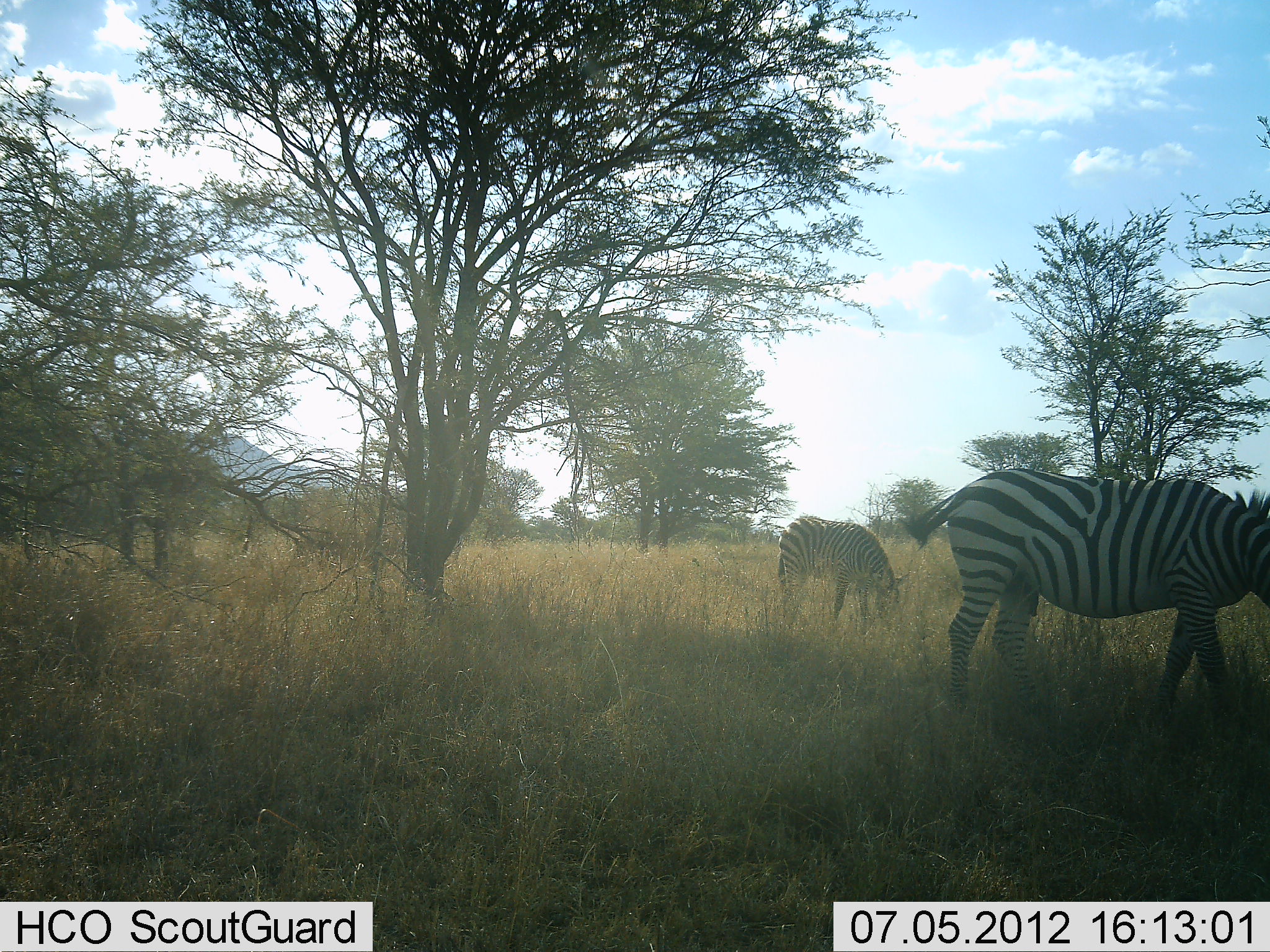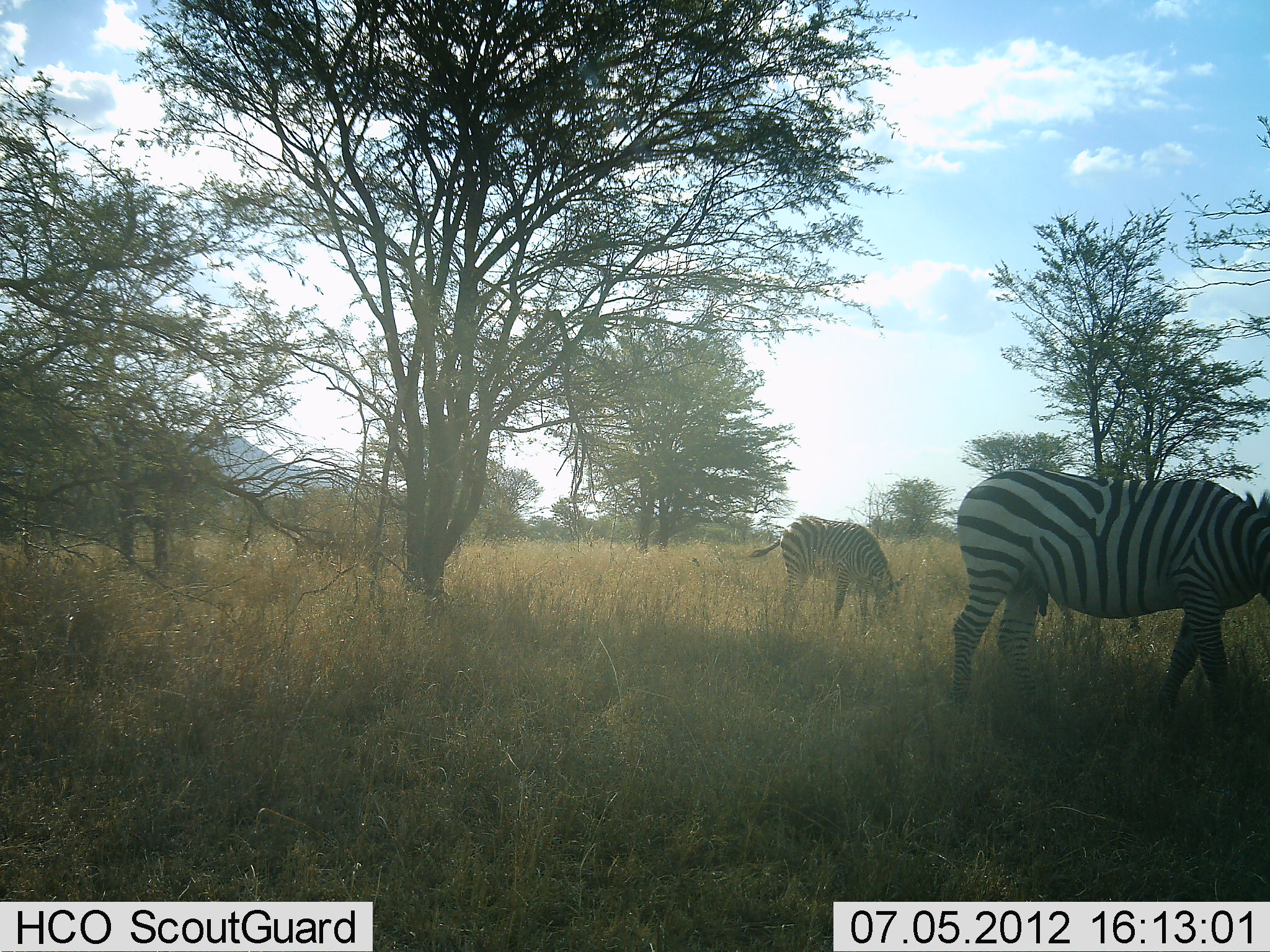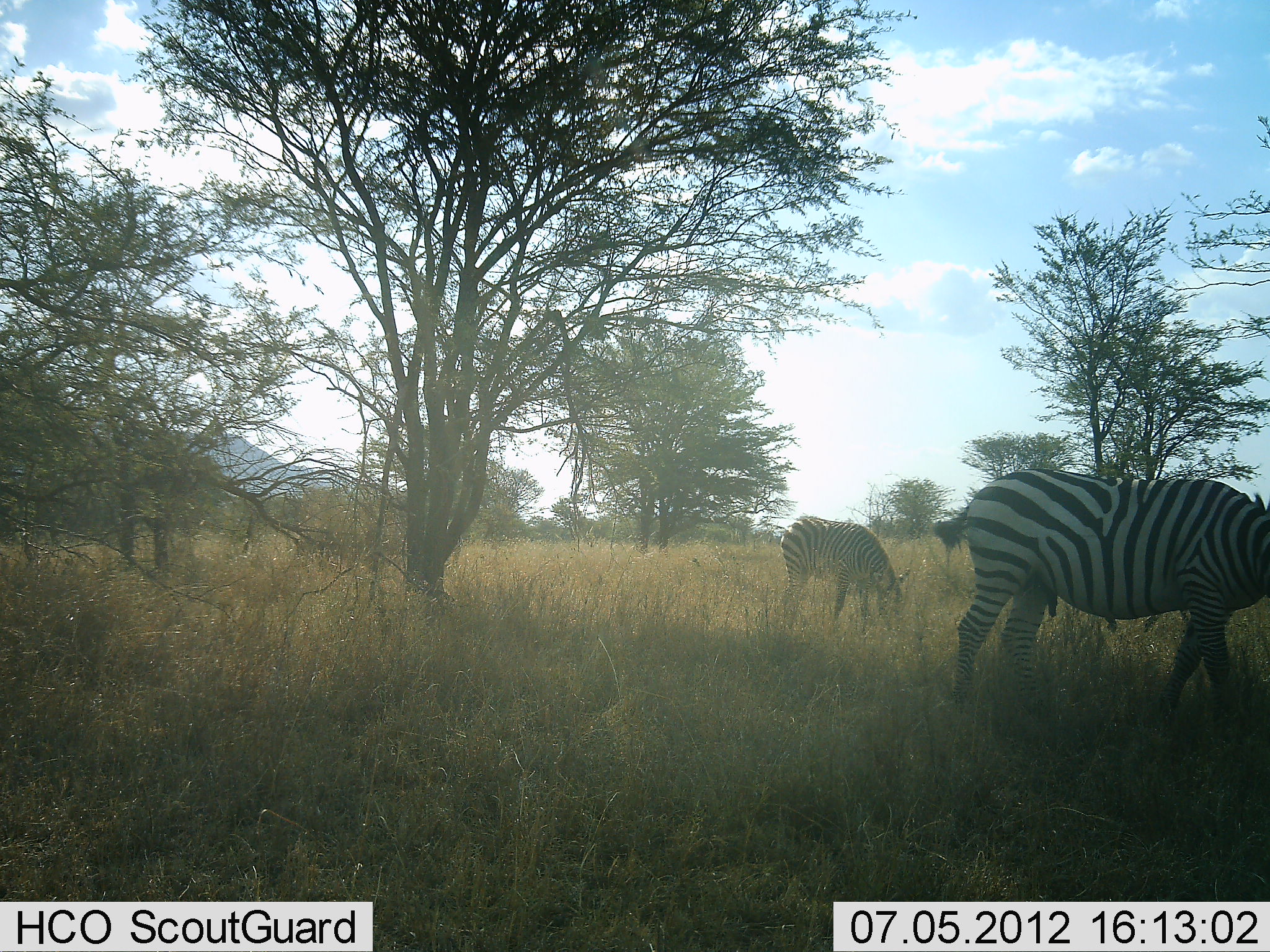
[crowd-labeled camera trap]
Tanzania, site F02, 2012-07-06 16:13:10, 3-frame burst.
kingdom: Animalia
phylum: Chordata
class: Mammalia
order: Perissodactyla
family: Equidae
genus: Equus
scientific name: Equus quagga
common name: plains zebra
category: zebra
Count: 2.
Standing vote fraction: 40%.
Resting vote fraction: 0%.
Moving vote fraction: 10%.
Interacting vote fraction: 0%.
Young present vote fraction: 0%.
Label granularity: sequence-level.